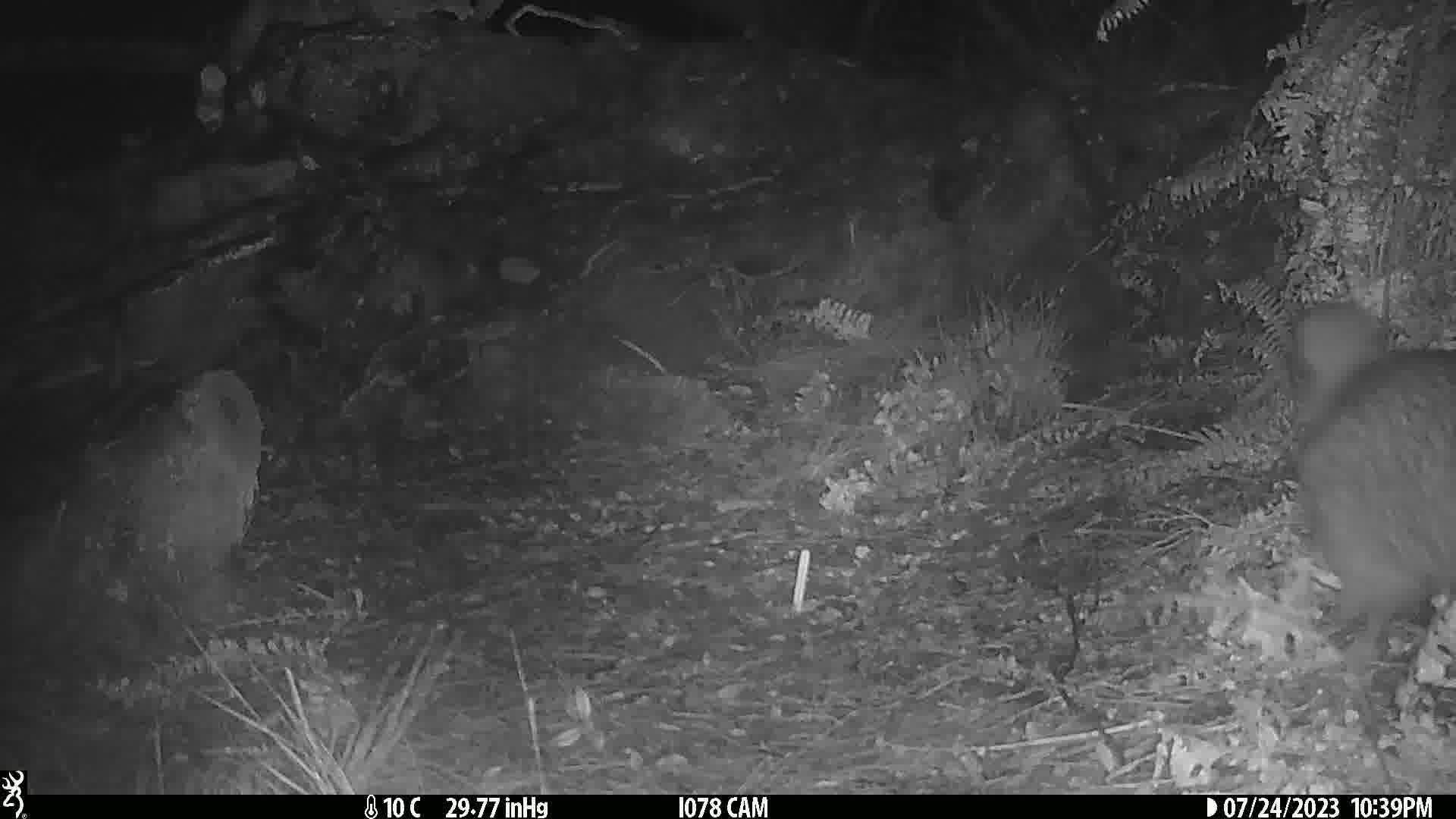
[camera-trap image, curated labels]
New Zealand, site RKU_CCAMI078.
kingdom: Animalia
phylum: Chordata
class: Aves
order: Apterygiformes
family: Apterygidae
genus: Apteryx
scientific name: Apteryx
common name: kiwi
Kiwi (Apteryx).